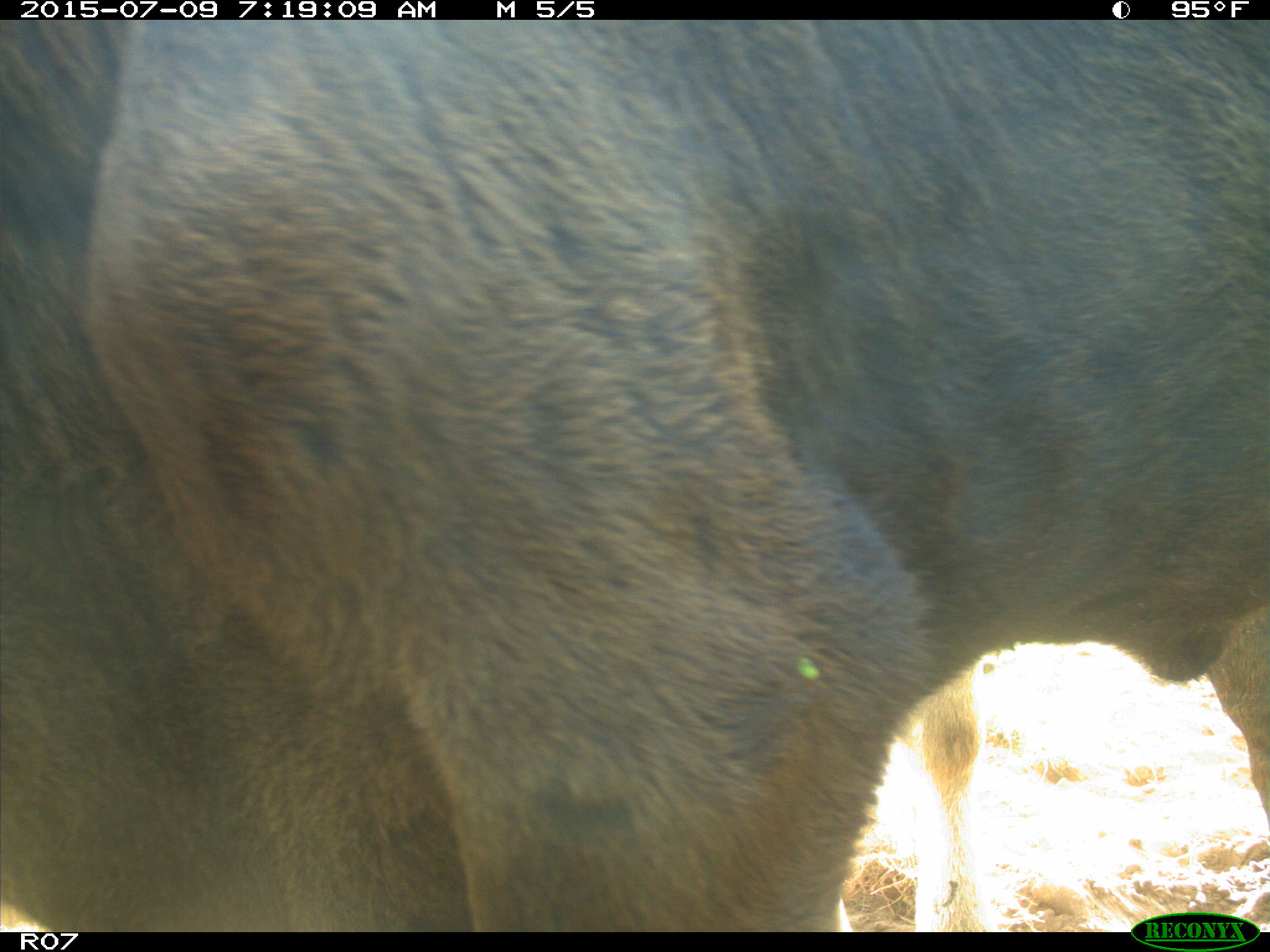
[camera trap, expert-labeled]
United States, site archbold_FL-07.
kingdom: Animalia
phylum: Chordata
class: Mammalia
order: Artiodactyla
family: Bovidae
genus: Bos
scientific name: Bos taurus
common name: domestic cow